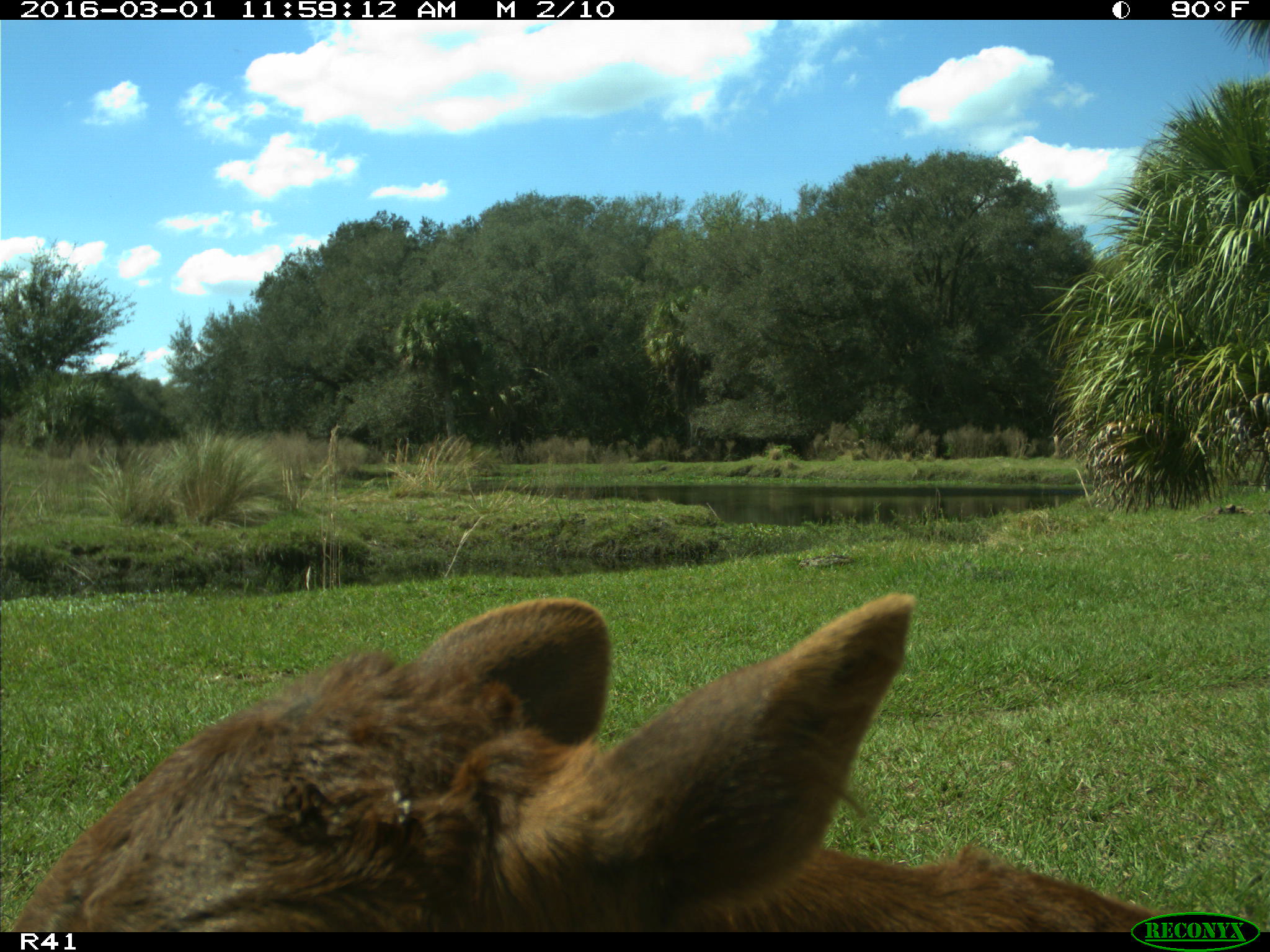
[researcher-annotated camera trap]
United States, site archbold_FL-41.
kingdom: Animalia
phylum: Chordata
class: Mammalia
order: Artiodactyla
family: Bovidae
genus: Bos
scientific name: Bos taurus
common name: domestic cow